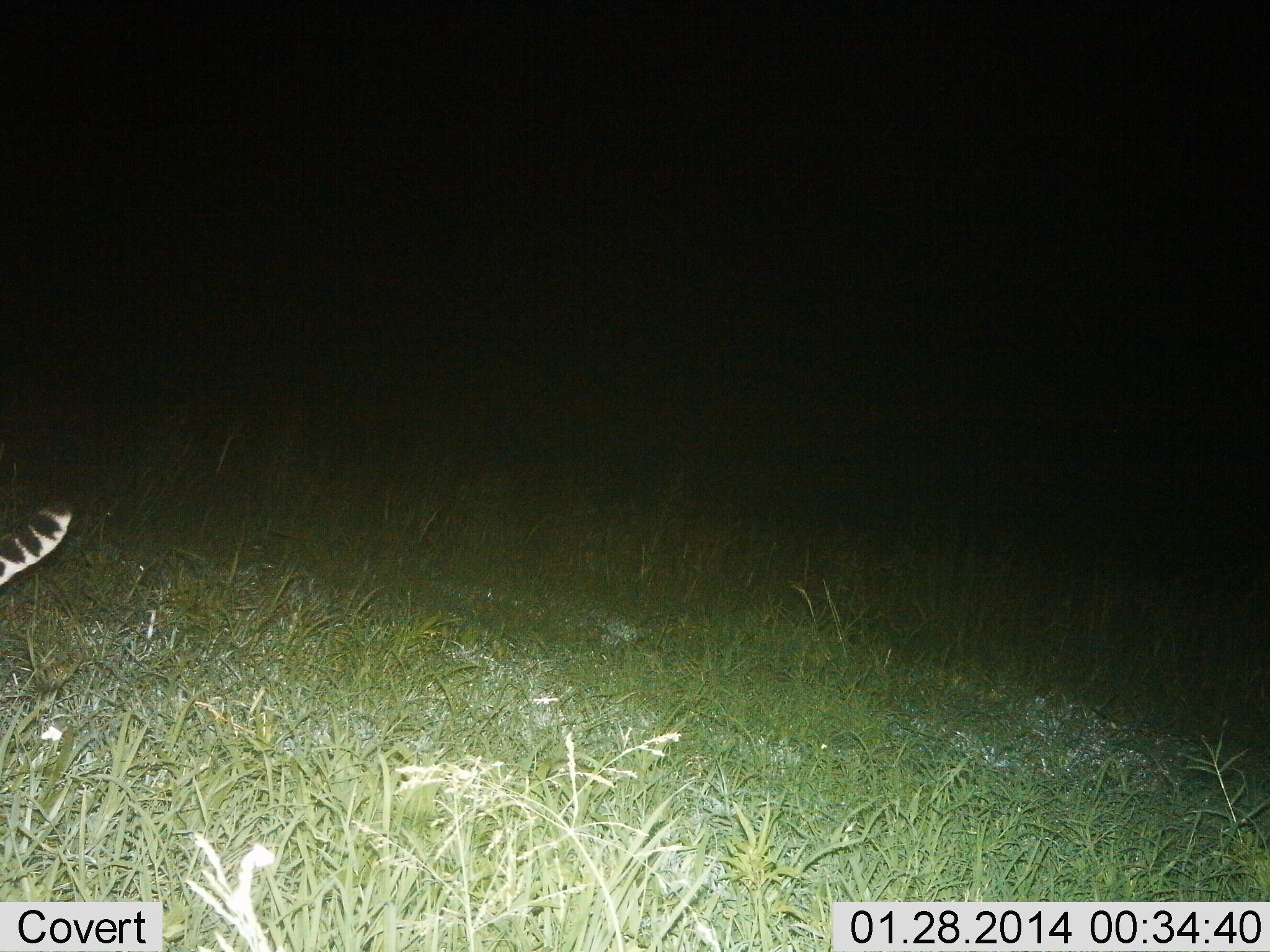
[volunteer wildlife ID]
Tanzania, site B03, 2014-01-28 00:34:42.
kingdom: Animalia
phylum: Chordata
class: Mammalia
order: Carnivora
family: Felidae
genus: Leptailurus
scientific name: Leptailurus serval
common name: serval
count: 1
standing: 29%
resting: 0%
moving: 71%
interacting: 0%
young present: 0%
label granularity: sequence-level